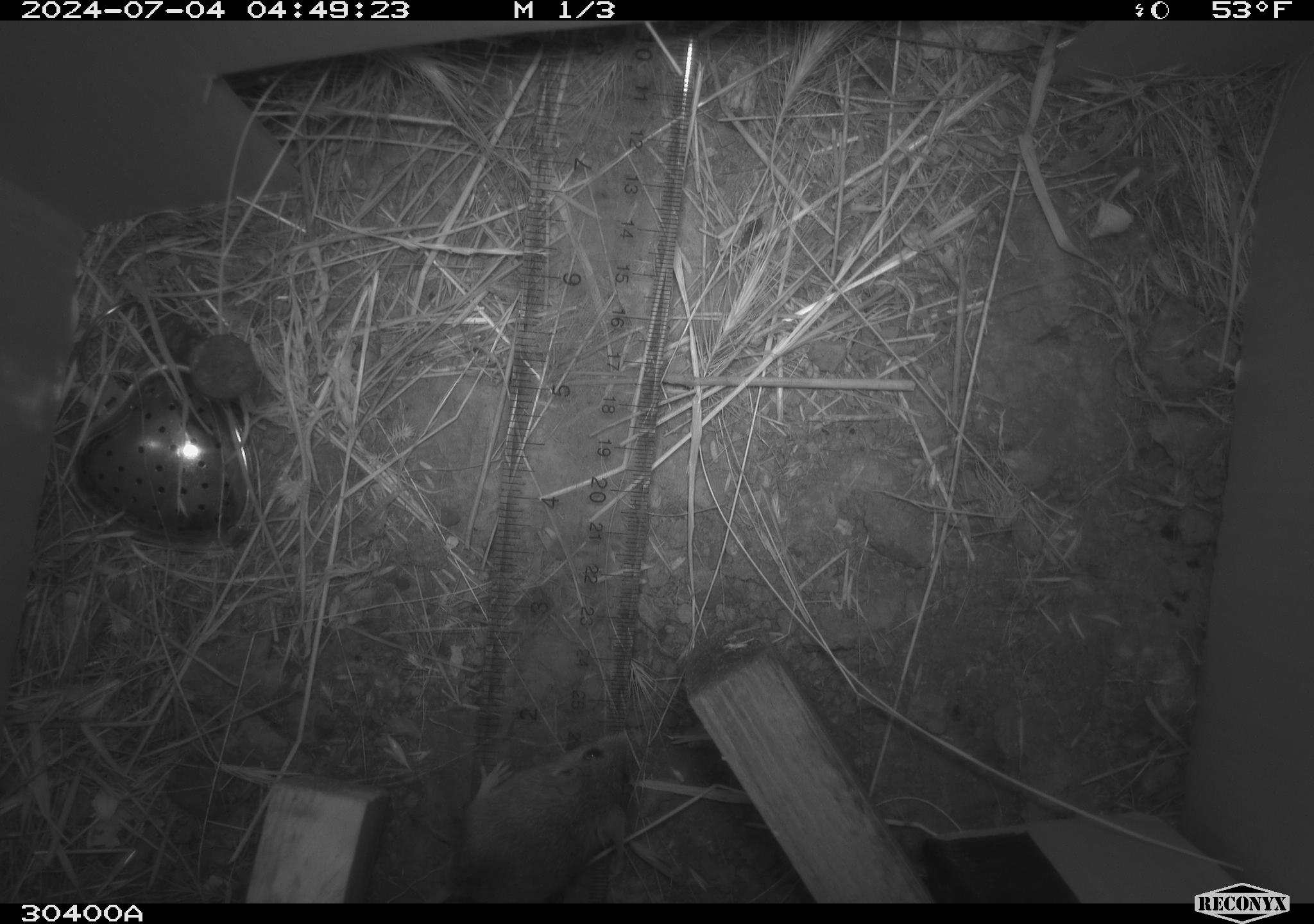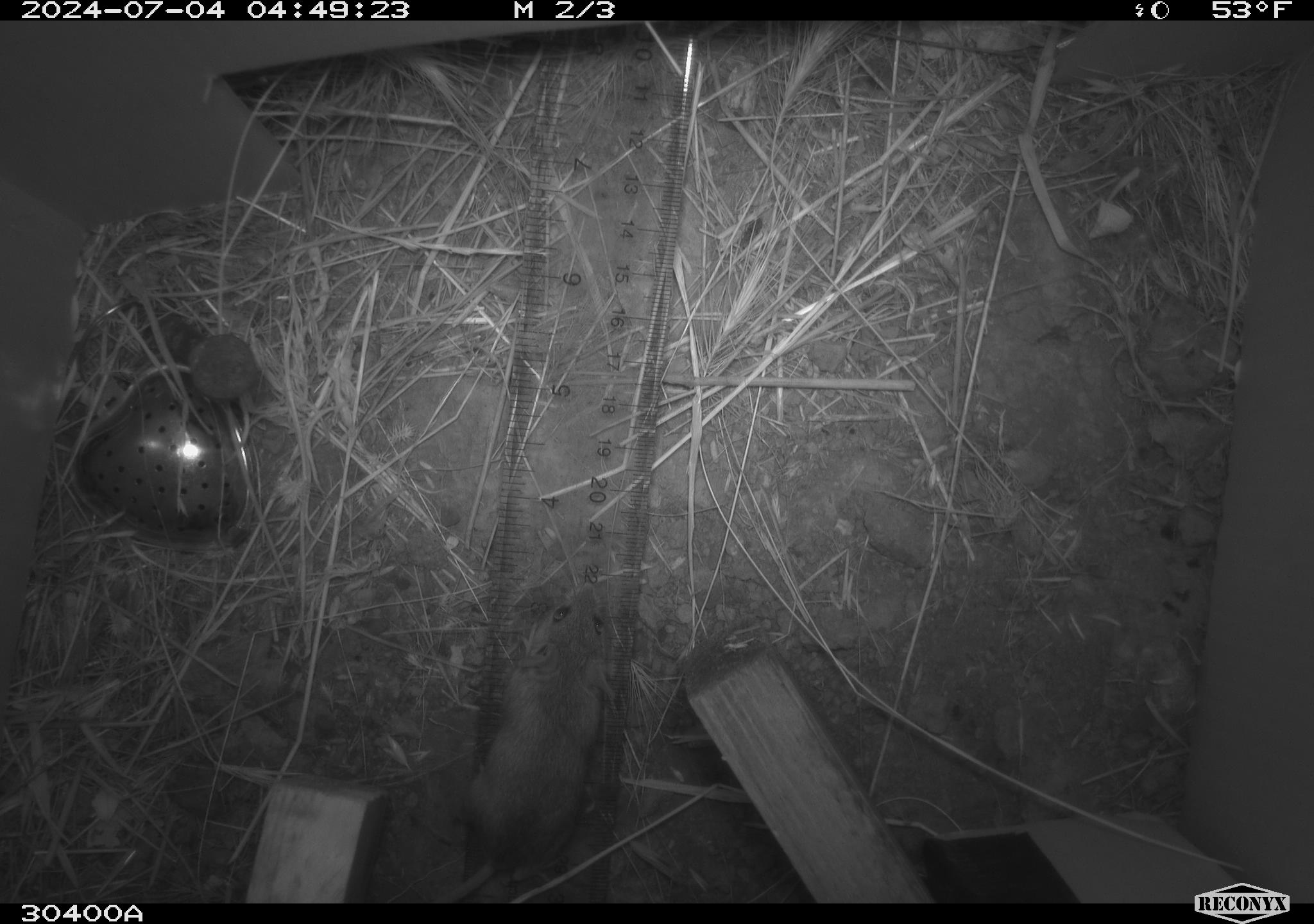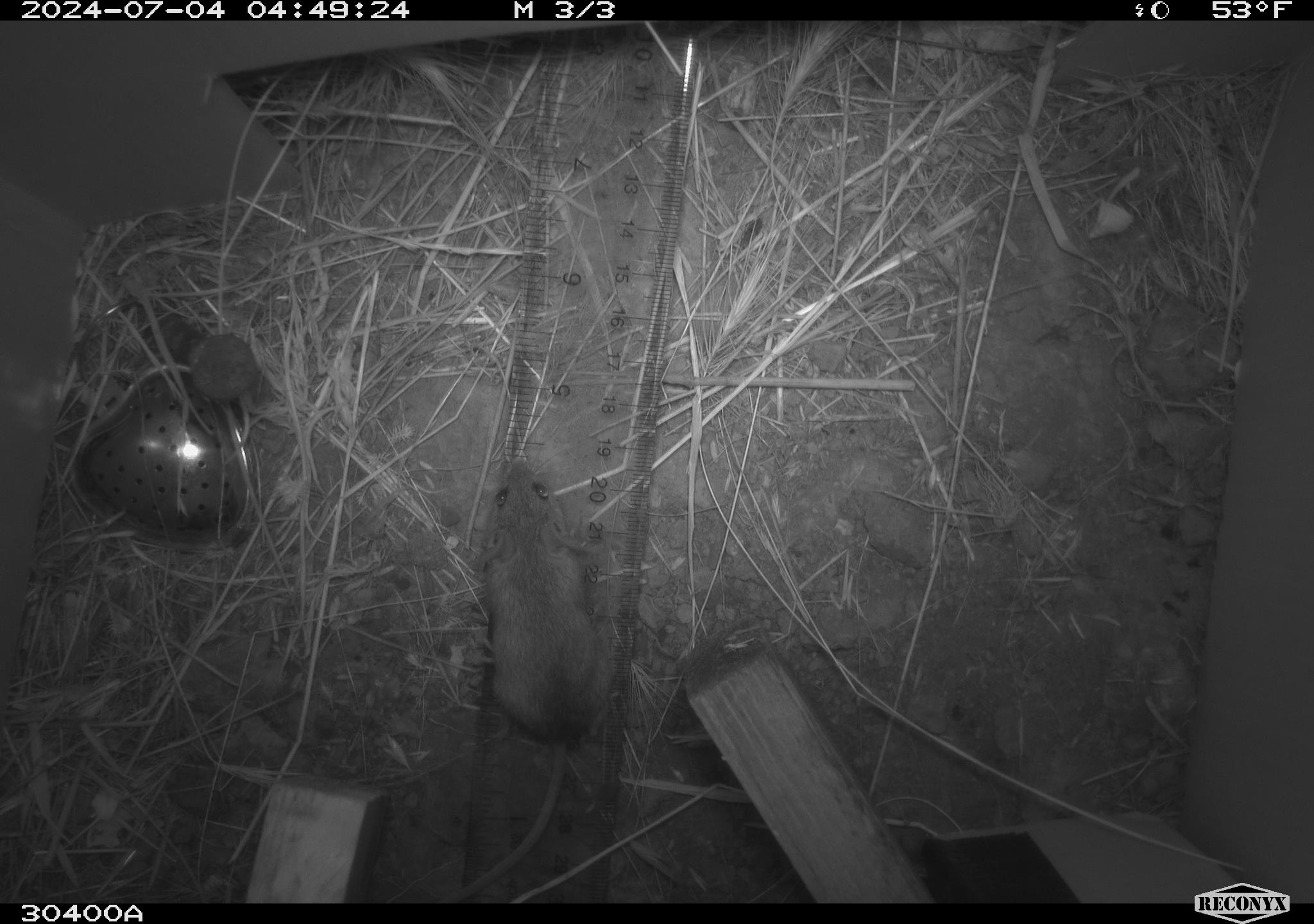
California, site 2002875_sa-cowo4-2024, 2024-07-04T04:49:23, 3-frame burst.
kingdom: Animalia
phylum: Chordata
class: Mammalia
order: Rodentia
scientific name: Rodentia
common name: mouse species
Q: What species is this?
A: Mouse species (Rodentia).